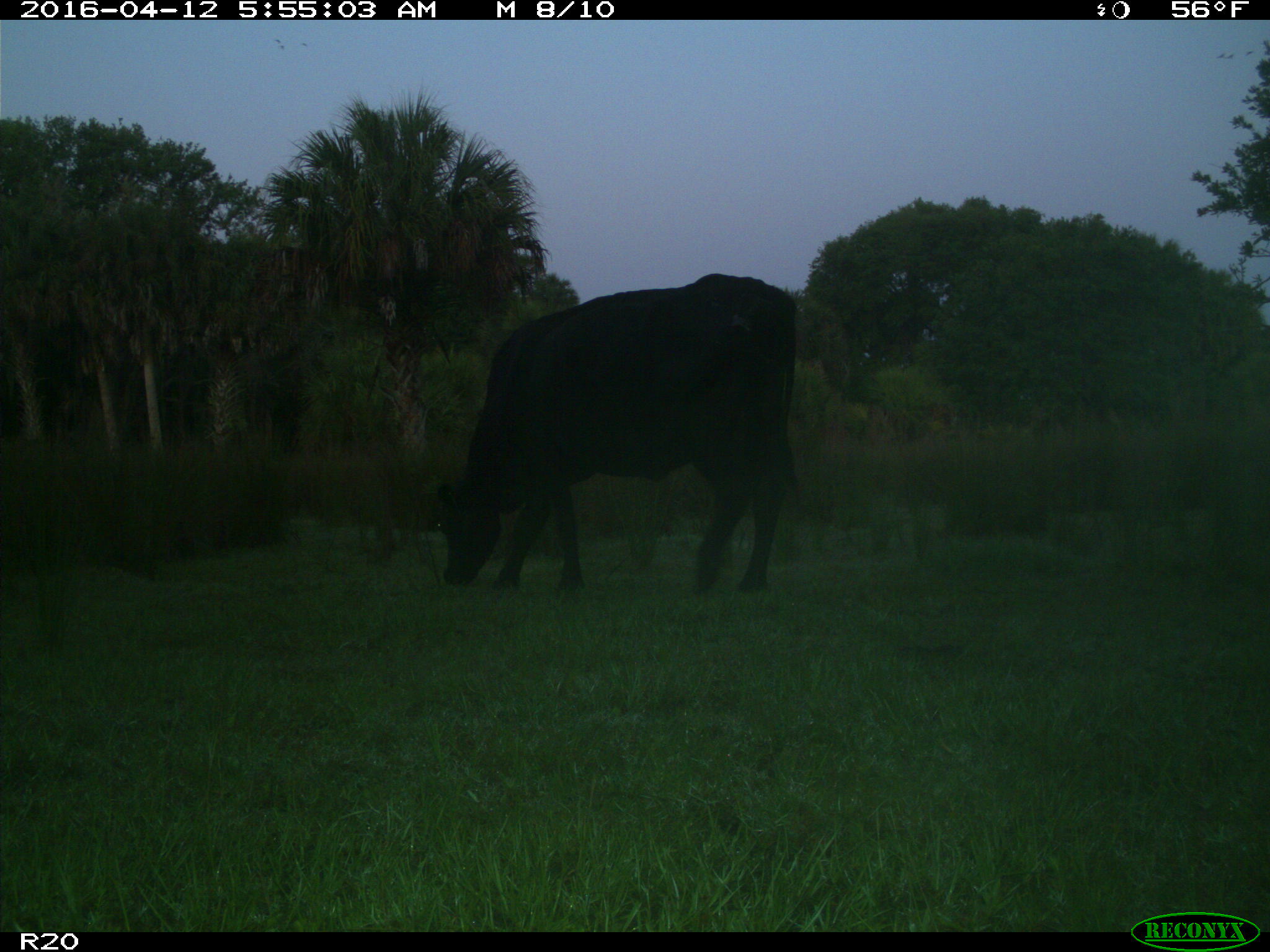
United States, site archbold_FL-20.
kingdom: Animalia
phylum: Chordata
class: Mammalia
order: Artiodactyla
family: Bovidae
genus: Bos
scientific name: Bos taurus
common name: domestic cow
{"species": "Bos taurus (domestic cow)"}